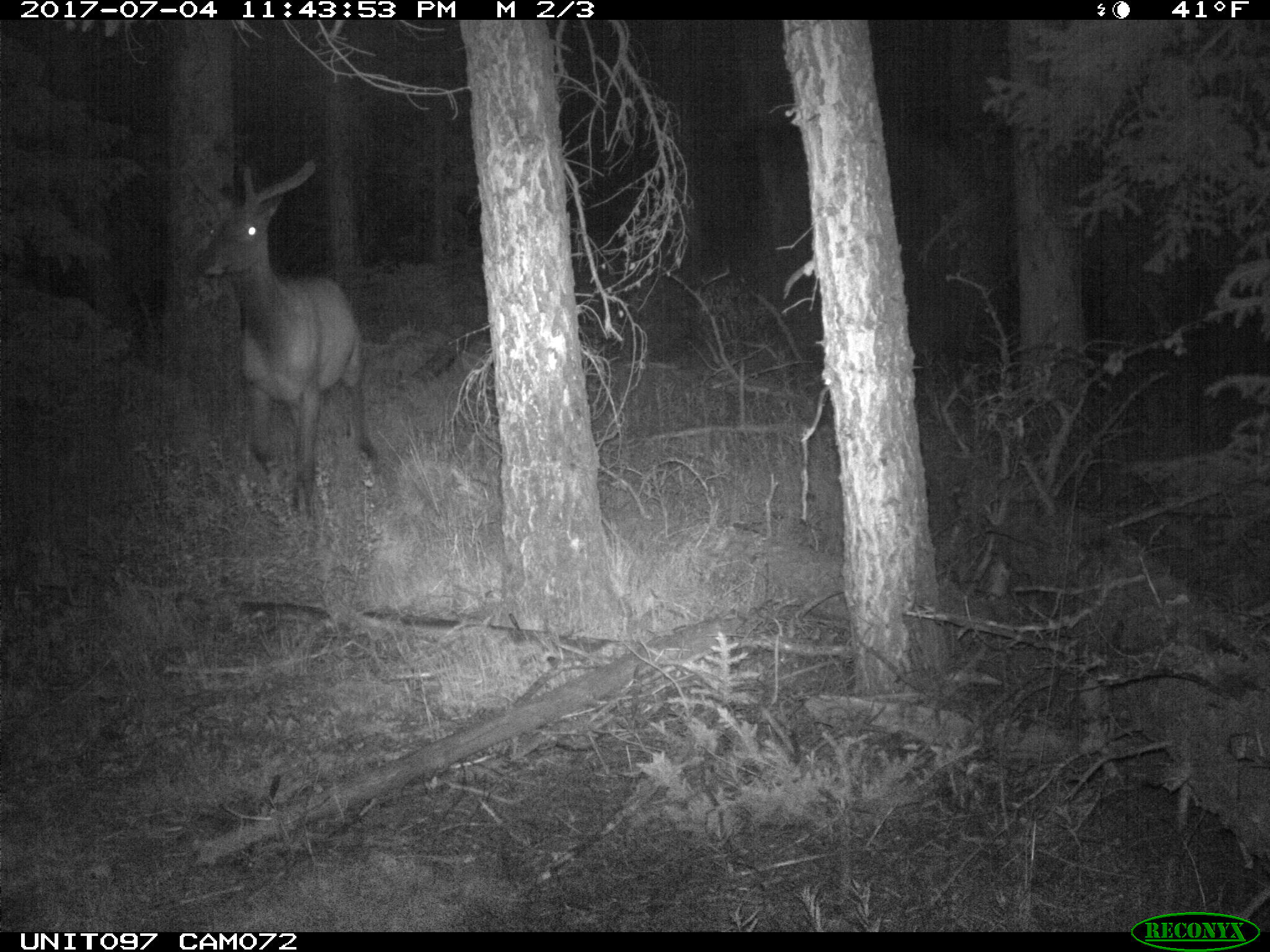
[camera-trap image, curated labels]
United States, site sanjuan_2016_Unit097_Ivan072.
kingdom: Animalia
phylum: Chordata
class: Mammalia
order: Artiodactyla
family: Cervidae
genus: Cervus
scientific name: Cervus elaphus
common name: red deer